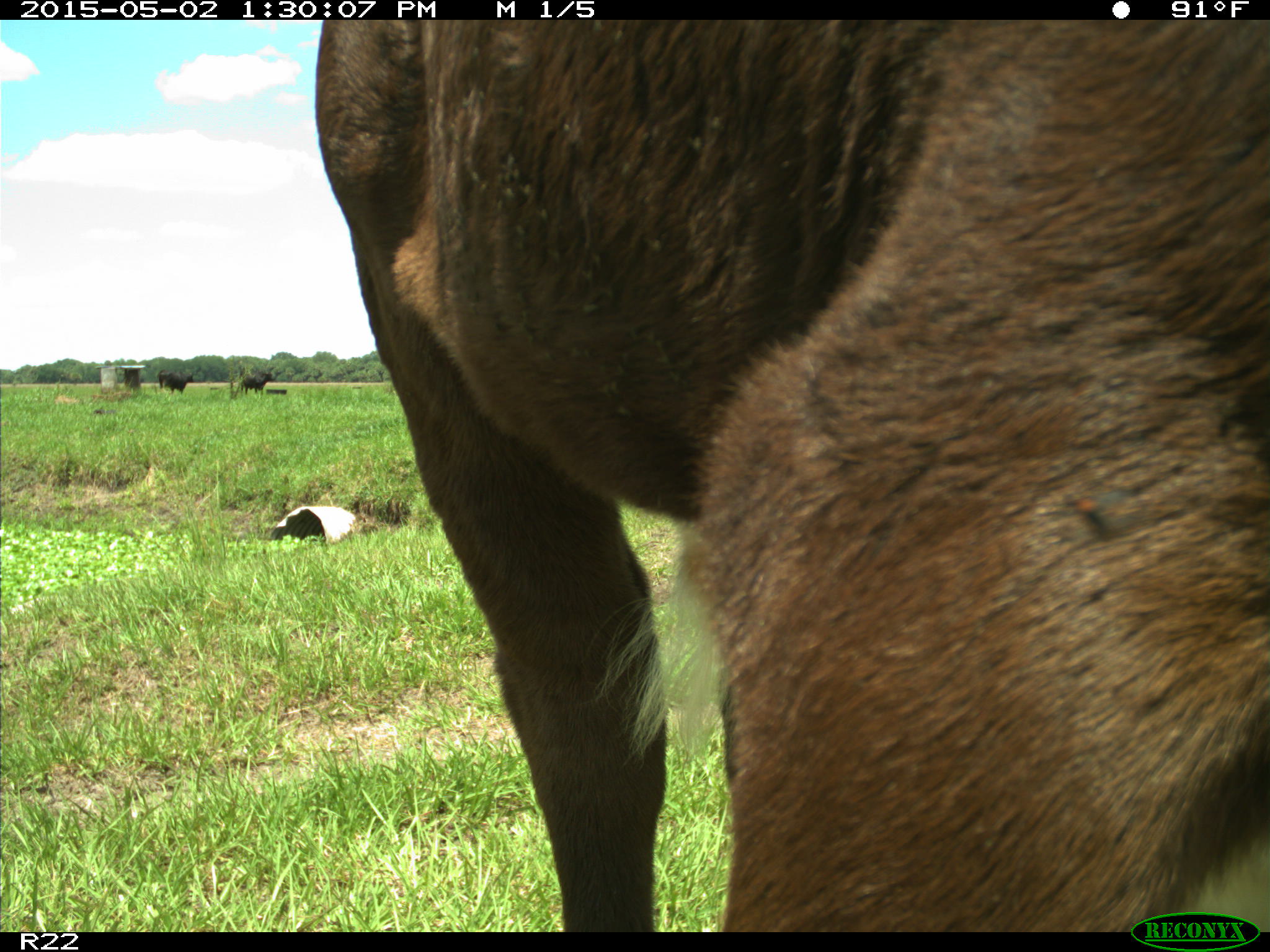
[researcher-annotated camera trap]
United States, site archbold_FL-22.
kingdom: Animalia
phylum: Chordata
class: Mammalia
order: Artiodactyla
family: Bovidae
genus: Bos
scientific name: Bos taurus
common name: domestic cow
Bos taurus (domestic cow).